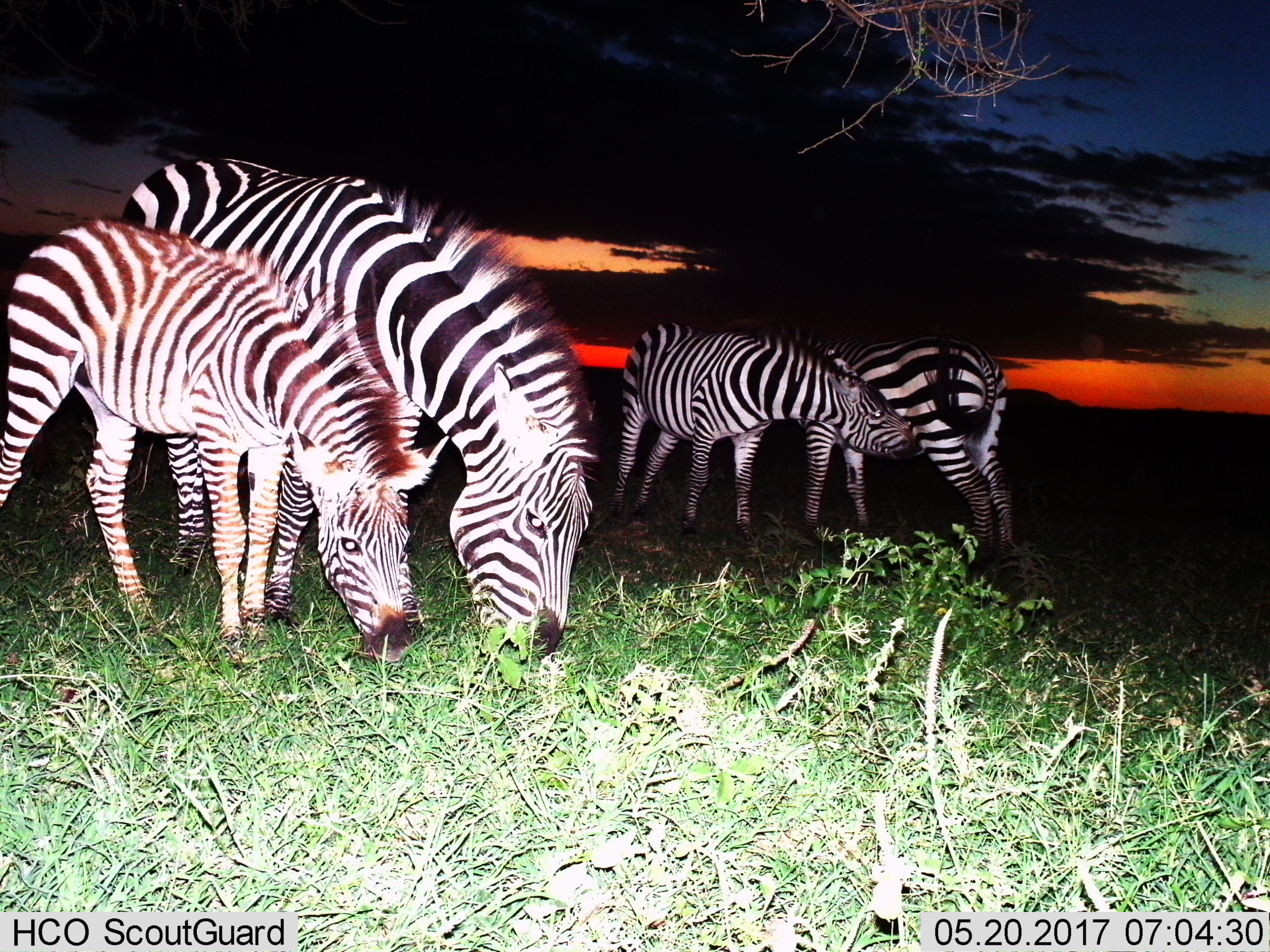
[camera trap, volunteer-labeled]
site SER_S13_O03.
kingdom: Animalia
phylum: Chordata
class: Mammalia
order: Perissodactyla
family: Equidae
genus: Equus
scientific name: Equus quagga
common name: plains zebra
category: zebraplains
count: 4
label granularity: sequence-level